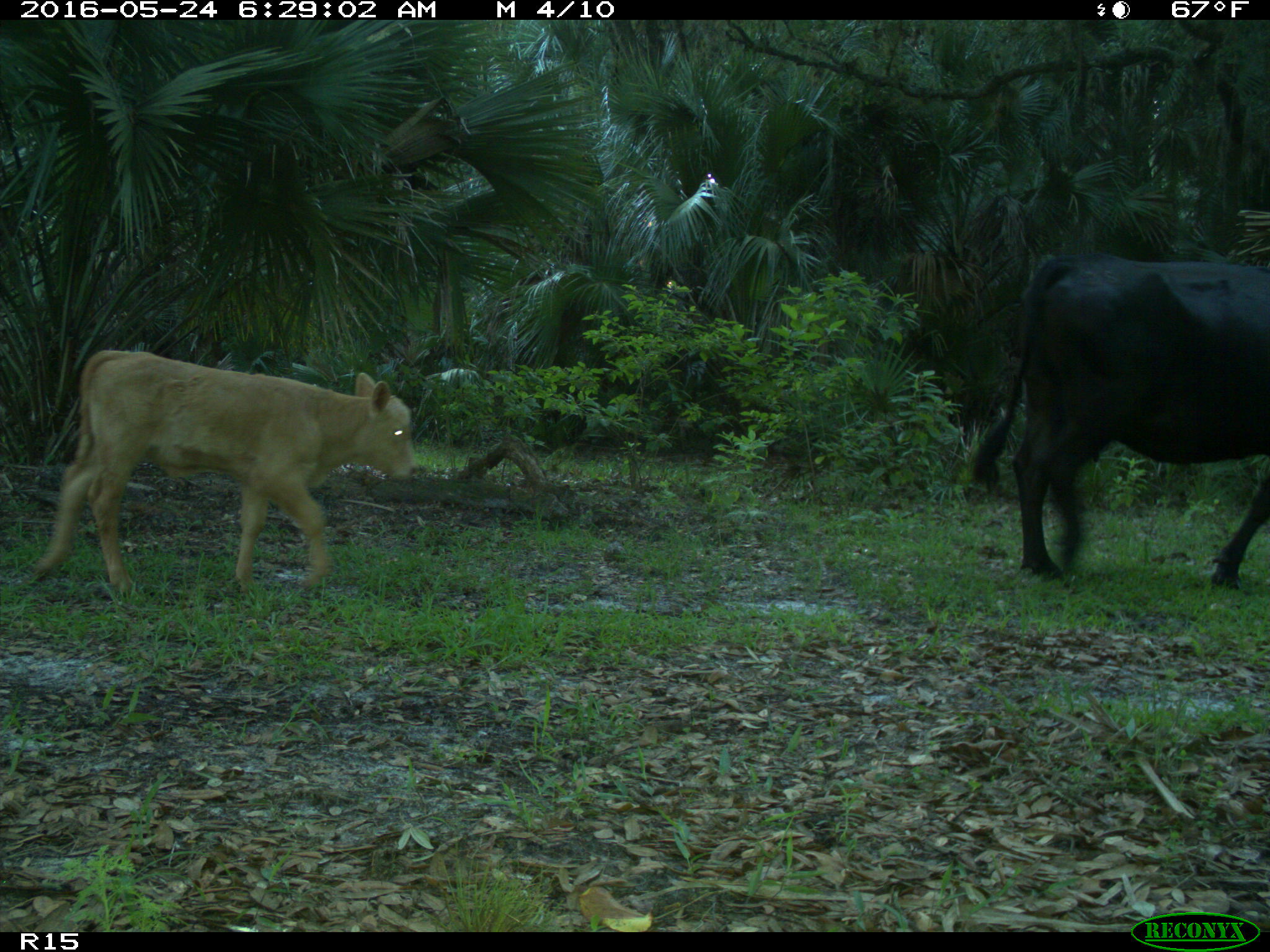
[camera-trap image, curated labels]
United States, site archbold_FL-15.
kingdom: Animalia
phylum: Chordata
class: Mammalia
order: Artiodactyla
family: Bovidae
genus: Bos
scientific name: Bos taurus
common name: domestic cow